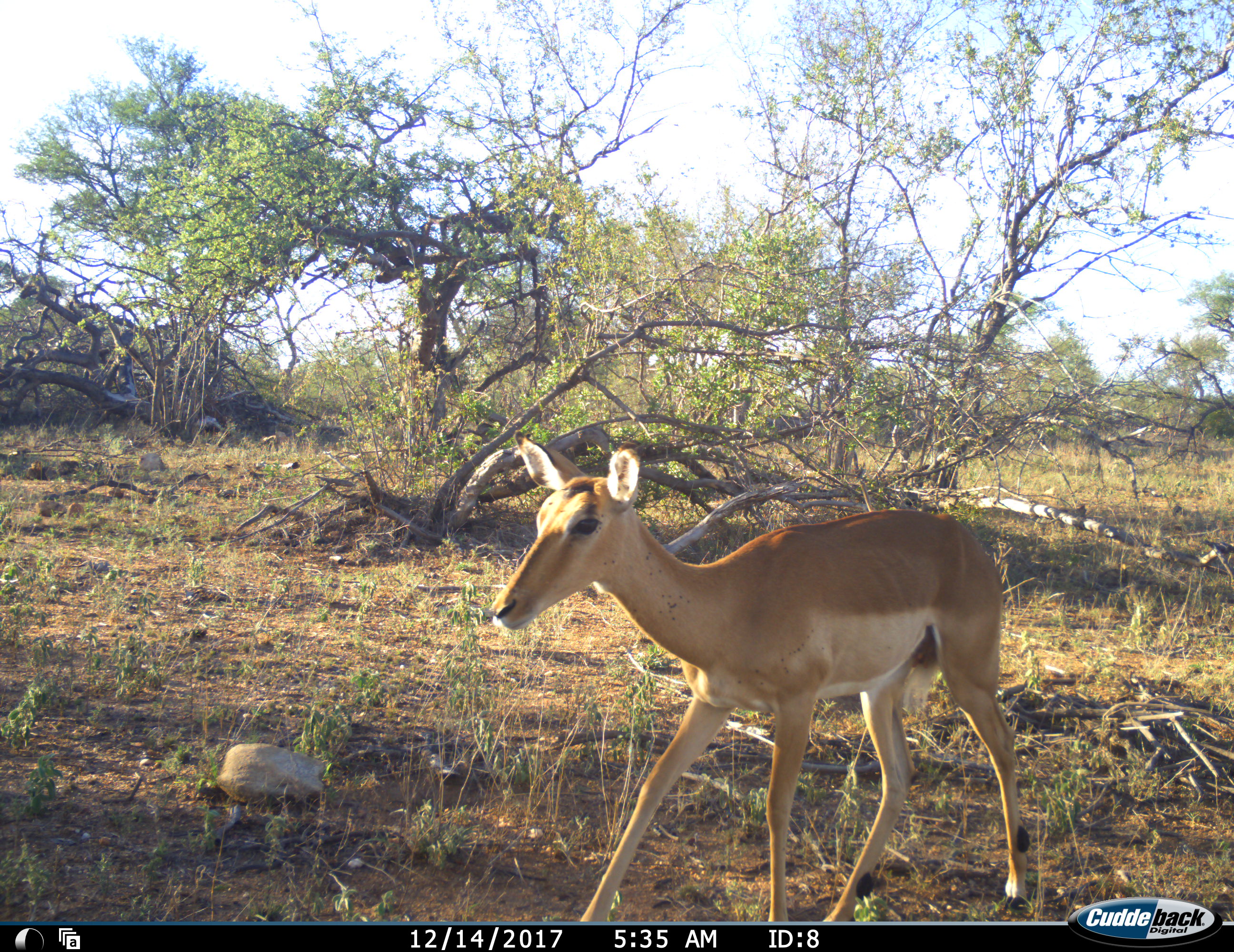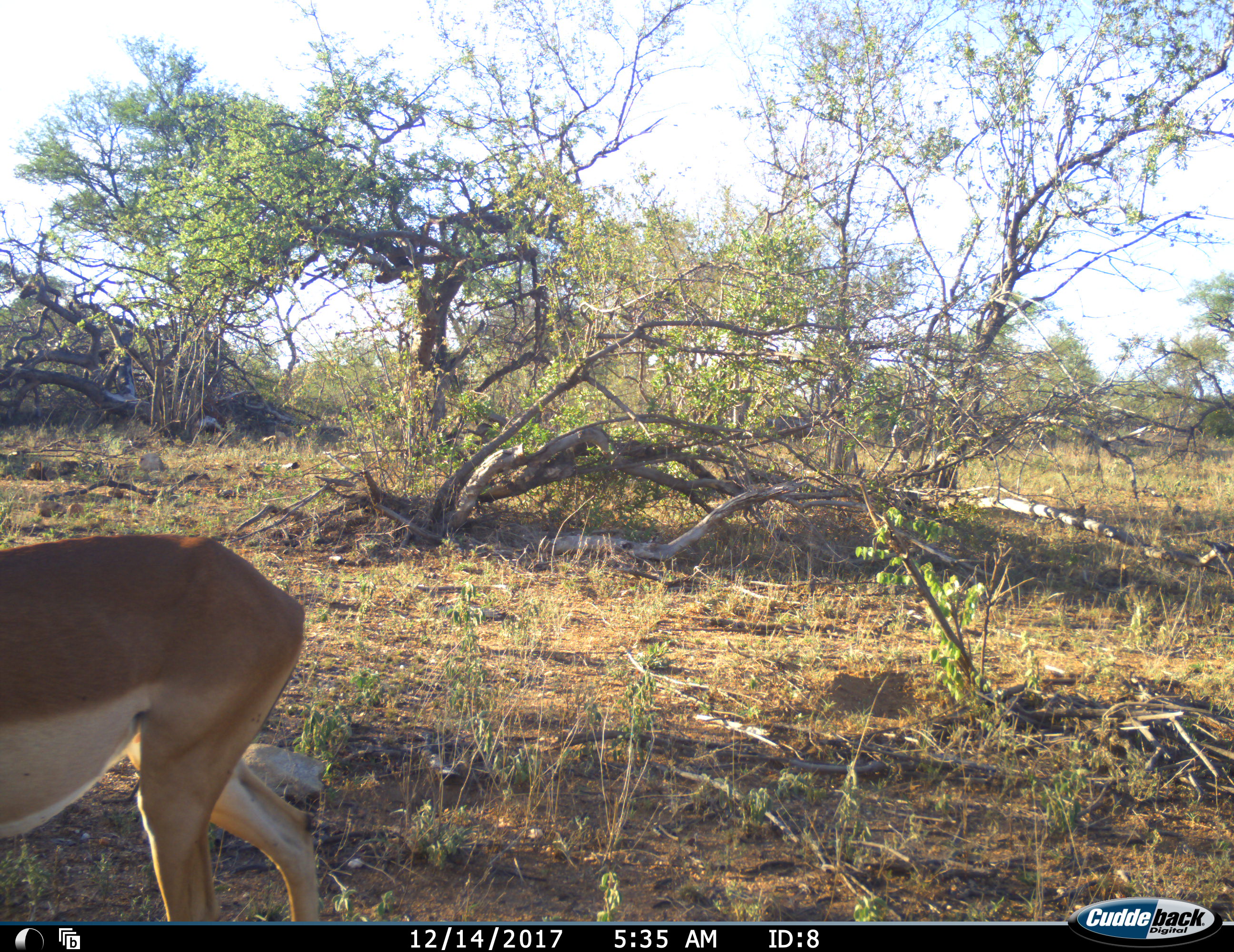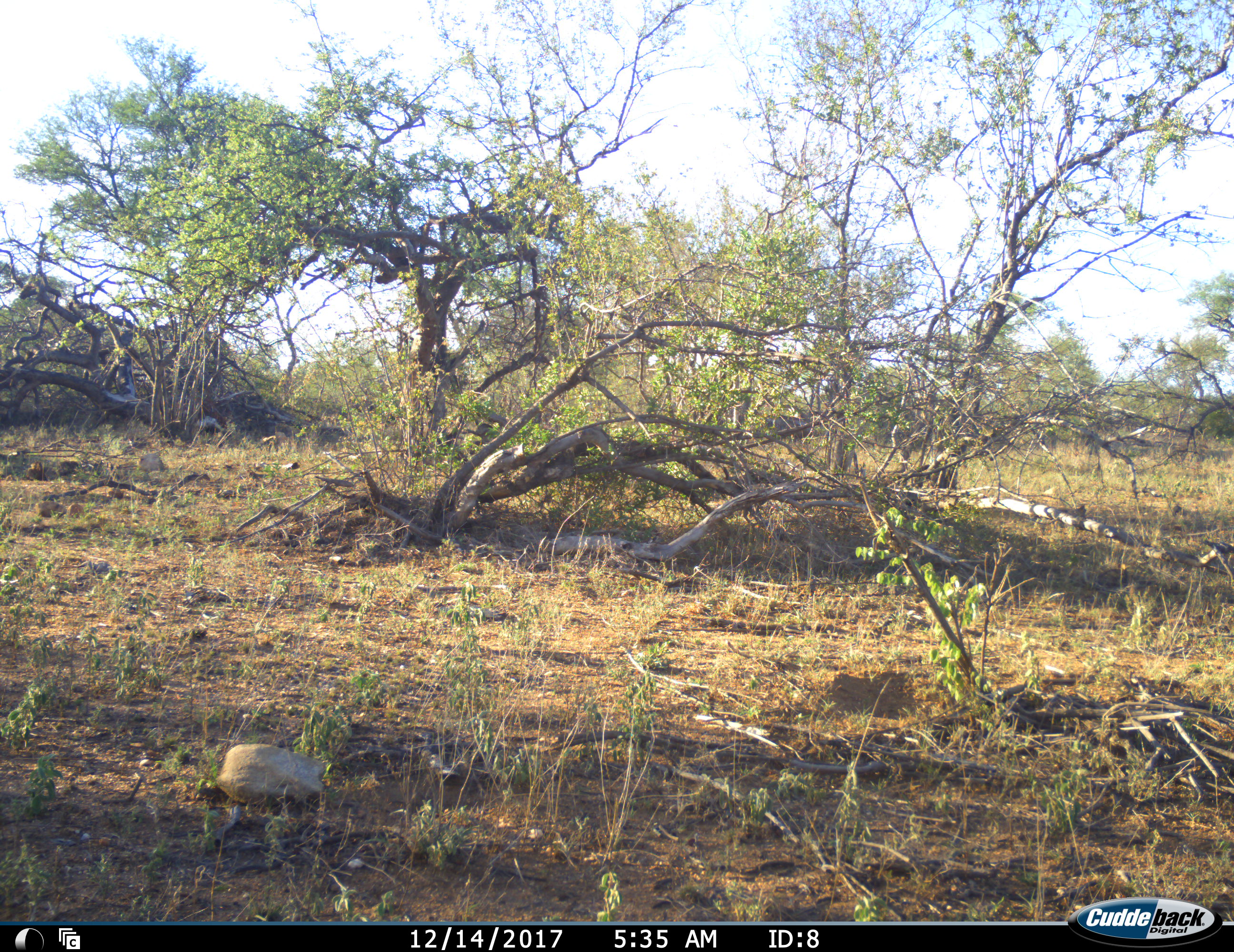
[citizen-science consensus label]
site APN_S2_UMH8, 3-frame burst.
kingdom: Animalia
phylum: Chordata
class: Mammalia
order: Artiodactyla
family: Bovidae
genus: Aepyceros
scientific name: Aepyceros melampus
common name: impala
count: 1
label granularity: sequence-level